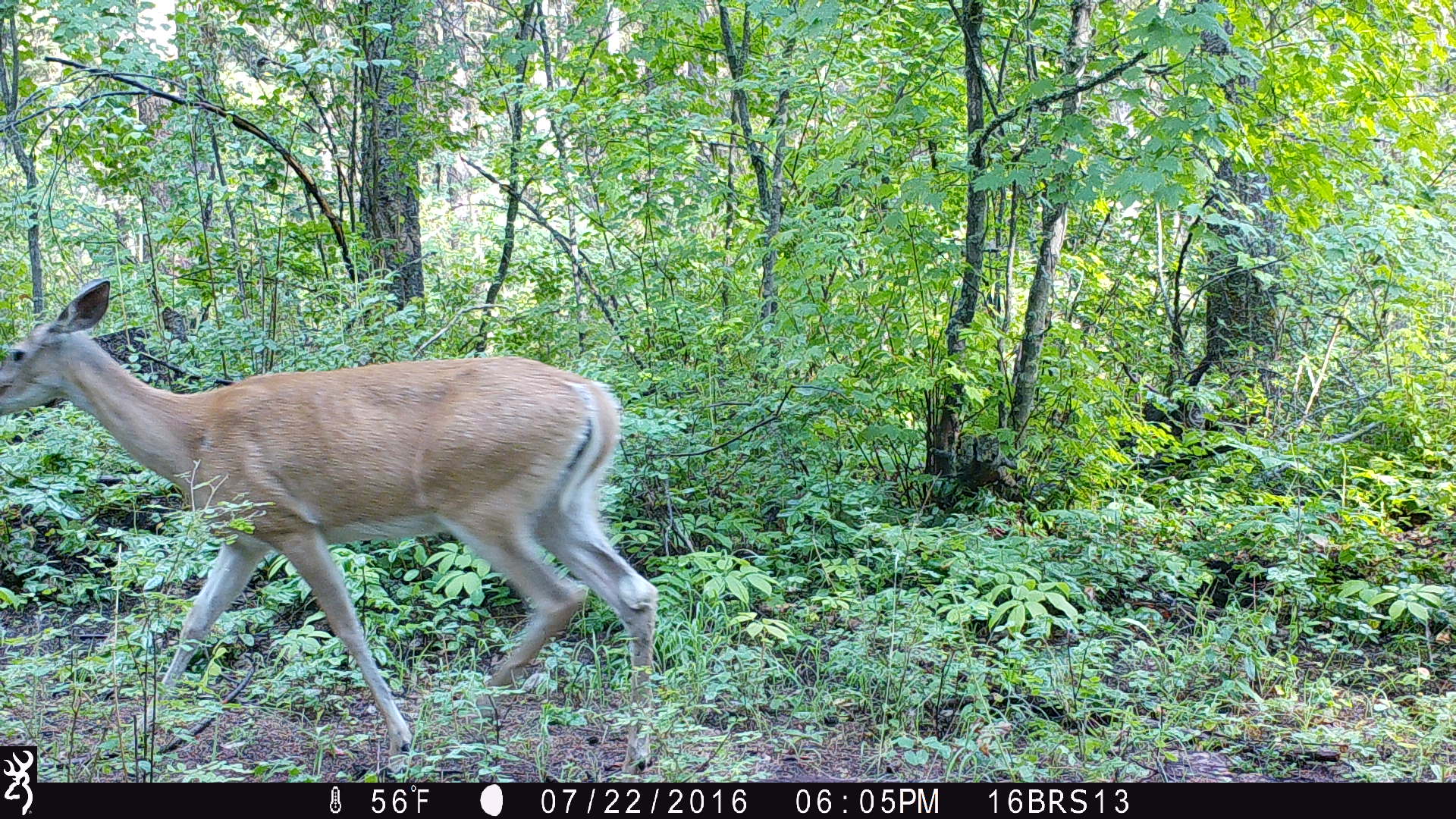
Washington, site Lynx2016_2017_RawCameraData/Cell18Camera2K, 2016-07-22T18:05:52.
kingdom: Animalia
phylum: Chordata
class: Mammalia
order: Artiodactyla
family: Cervidae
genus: Odocoileus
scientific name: Odocoileus virginianus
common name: white-tailed deer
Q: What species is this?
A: Odocoileus virginianus (white-tailed deer).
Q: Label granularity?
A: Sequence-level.